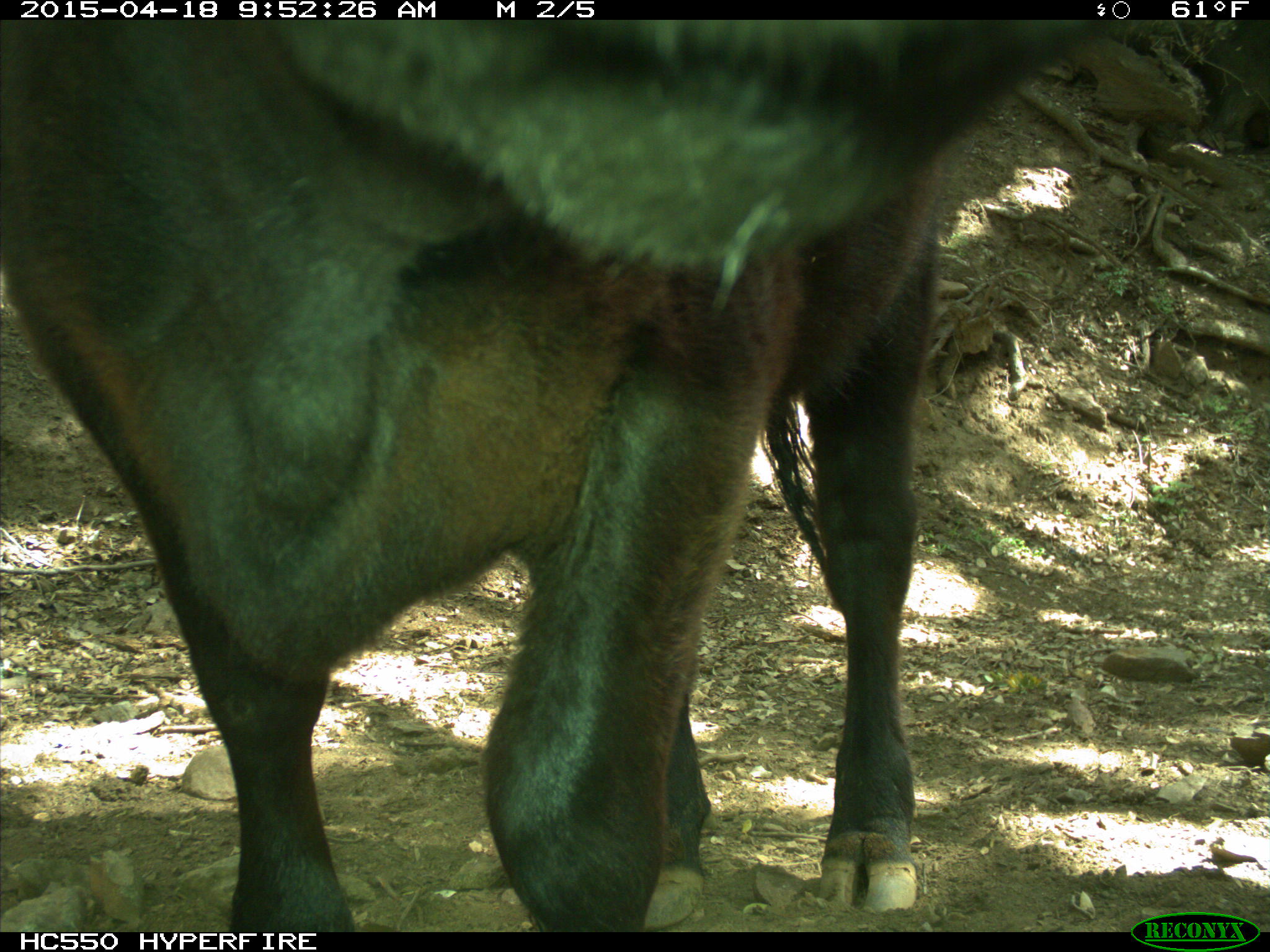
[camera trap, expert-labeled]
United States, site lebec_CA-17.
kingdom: Animalia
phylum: Chordata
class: Mammalia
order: Artiodactyla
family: Bovidae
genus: Bos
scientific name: Bos taurus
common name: domestic cow